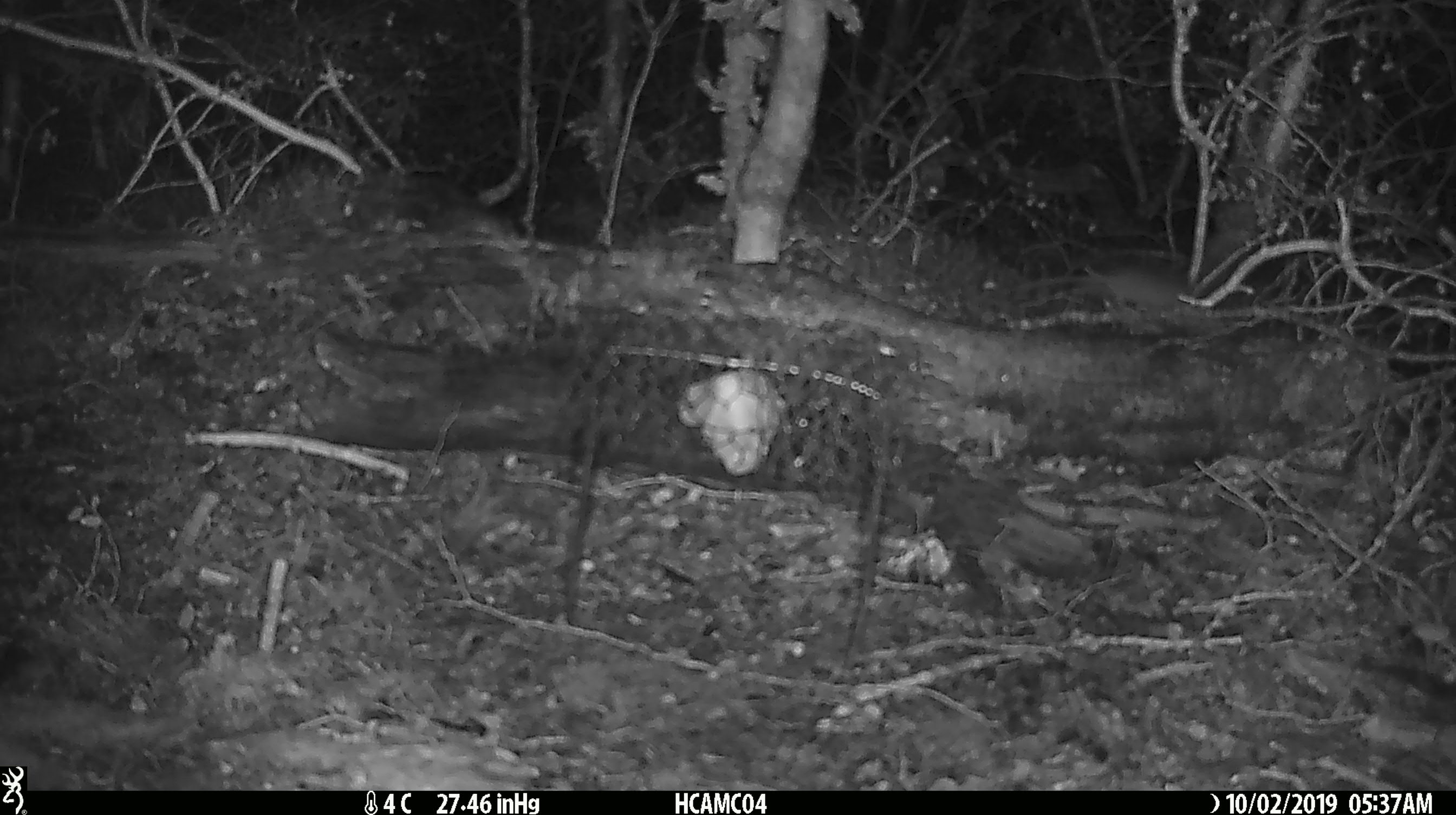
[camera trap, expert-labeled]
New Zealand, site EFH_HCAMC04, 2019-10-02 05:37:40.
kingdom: Animalia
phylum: Chordata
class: Mammalia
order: Rodentia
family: Muridae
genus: Mus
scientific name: Mus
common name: mouse